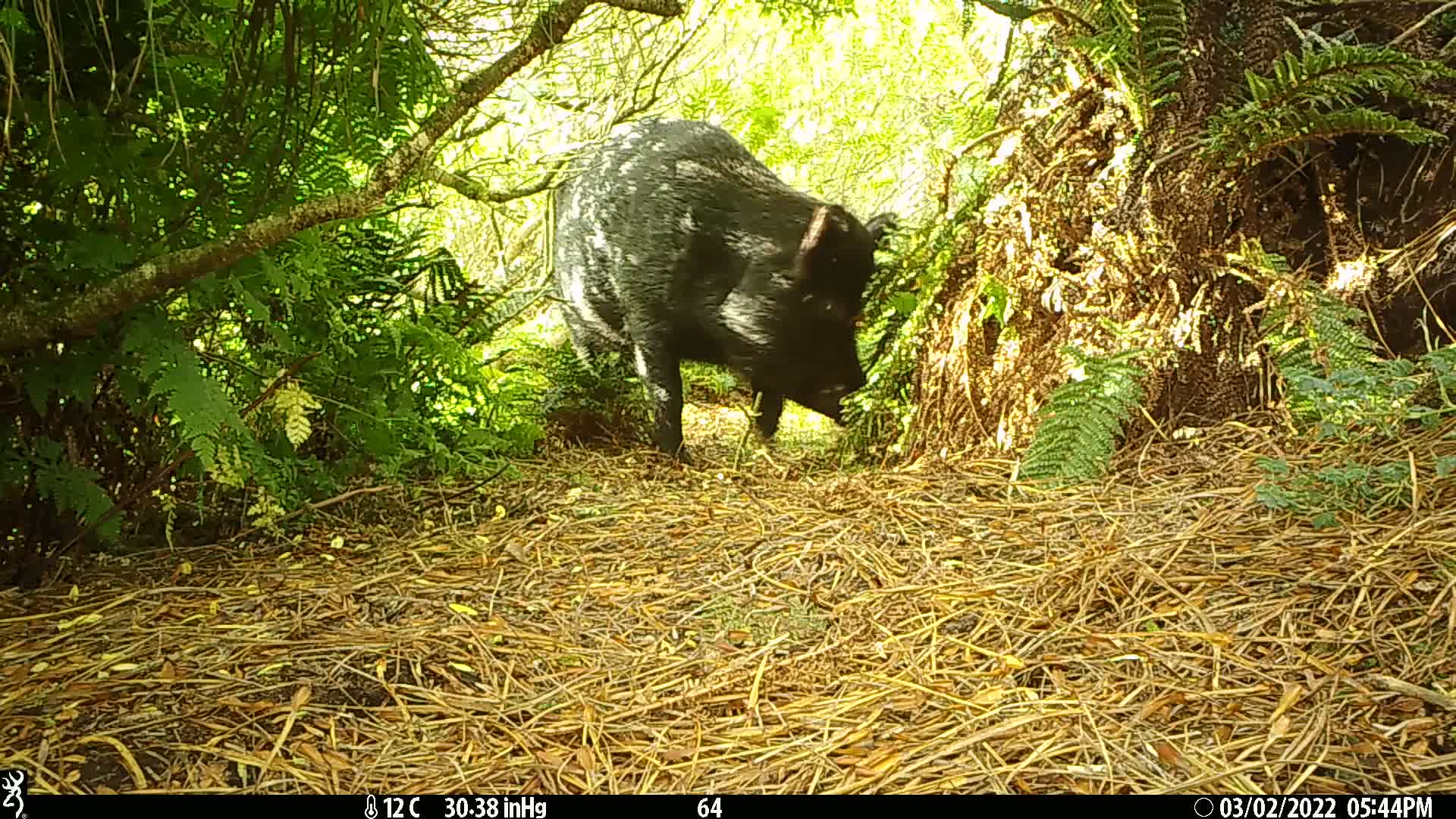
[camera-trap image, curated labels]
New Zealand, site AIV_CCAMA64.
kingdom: Animalia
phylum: Chordata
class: Mammalia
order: Artiodactyla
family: Suidae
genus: Sus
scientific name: Sus scrofa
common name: pig